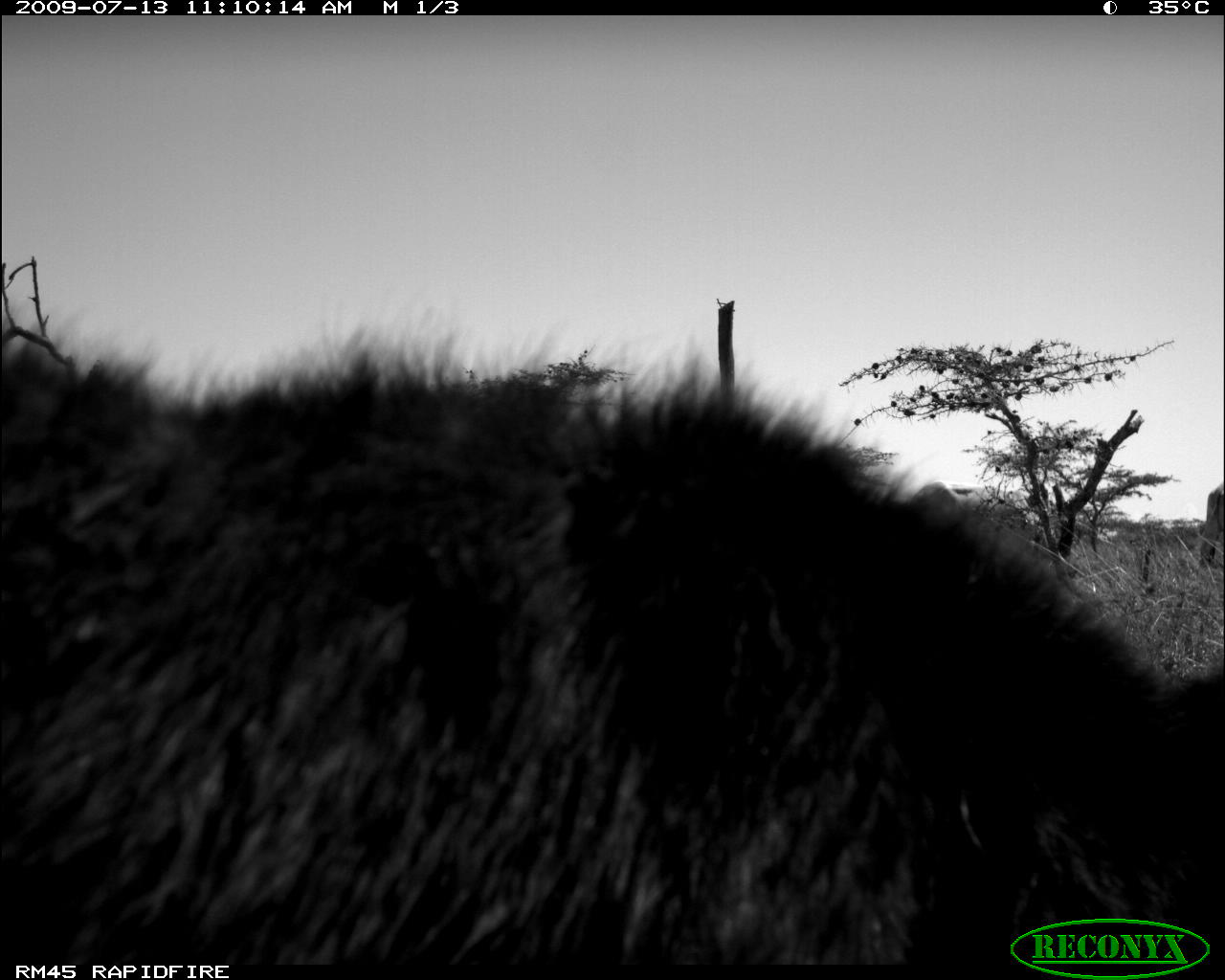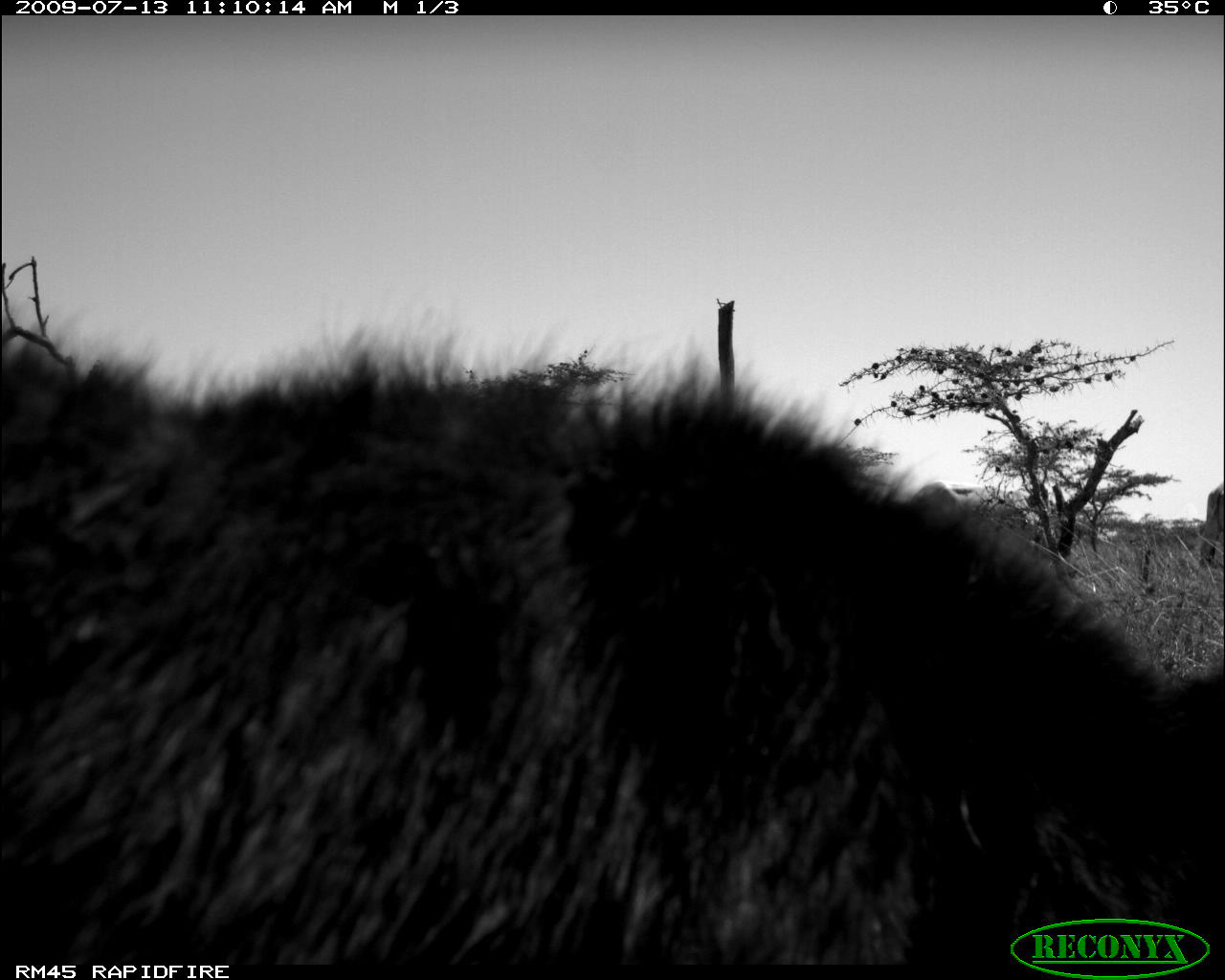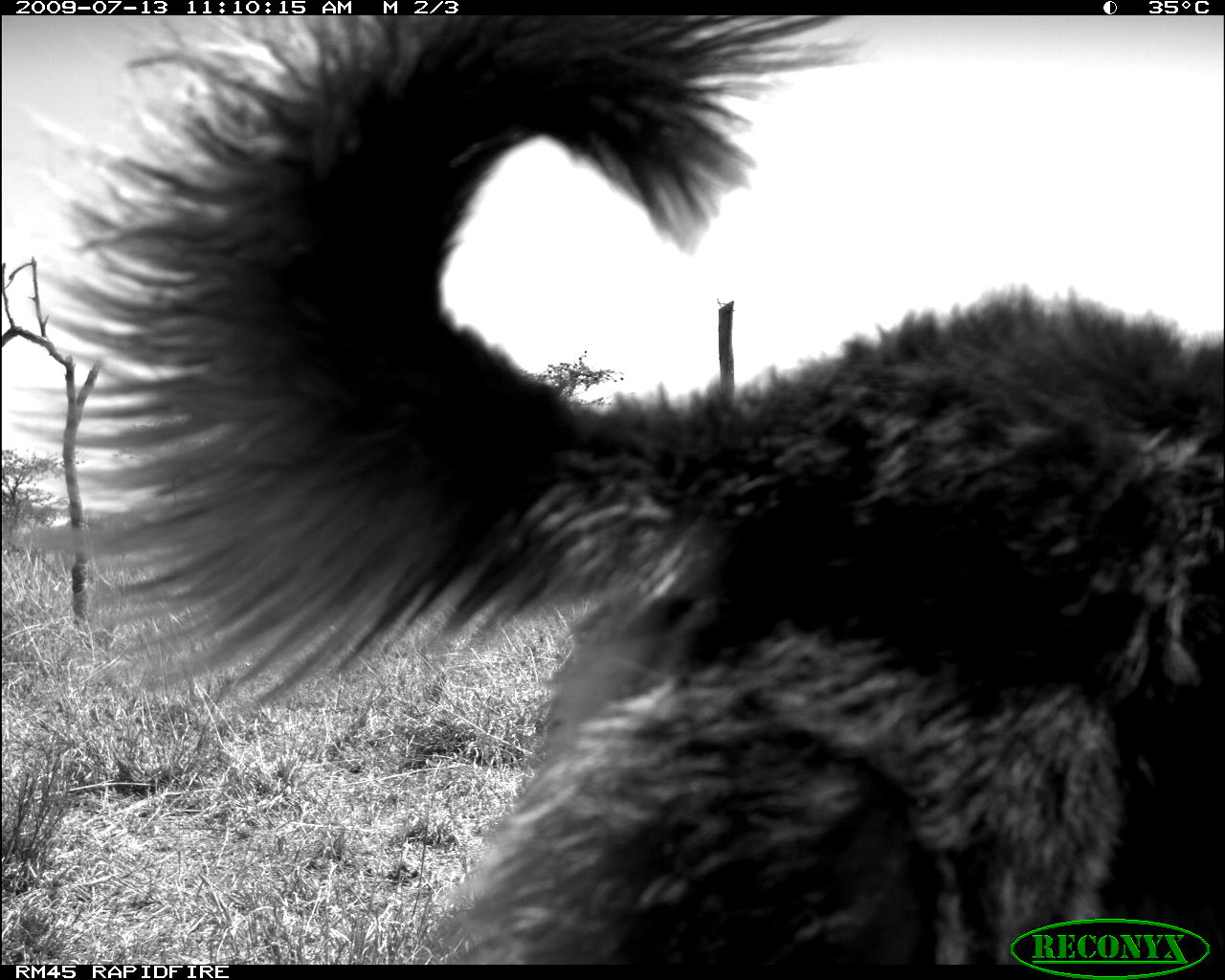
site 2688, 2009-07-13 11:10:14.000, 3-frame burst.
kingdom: Animalia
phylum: Chordata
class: Mammalia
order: Artiodactyla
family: Bovidae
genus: Bos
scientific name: Bos taurus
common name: domestic cattle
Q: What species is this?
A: Bos taurus (domestic cattle).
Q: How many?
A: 2.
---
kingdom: Animalia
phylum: Chordata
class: Mammalia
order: Carnivora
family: Canidae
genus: Canis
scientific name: Canis familiaris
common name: domestic dog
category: canis lupus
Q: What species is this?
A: Canis lupus (domestic dog) (Canis familiaris).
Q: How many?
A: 1.